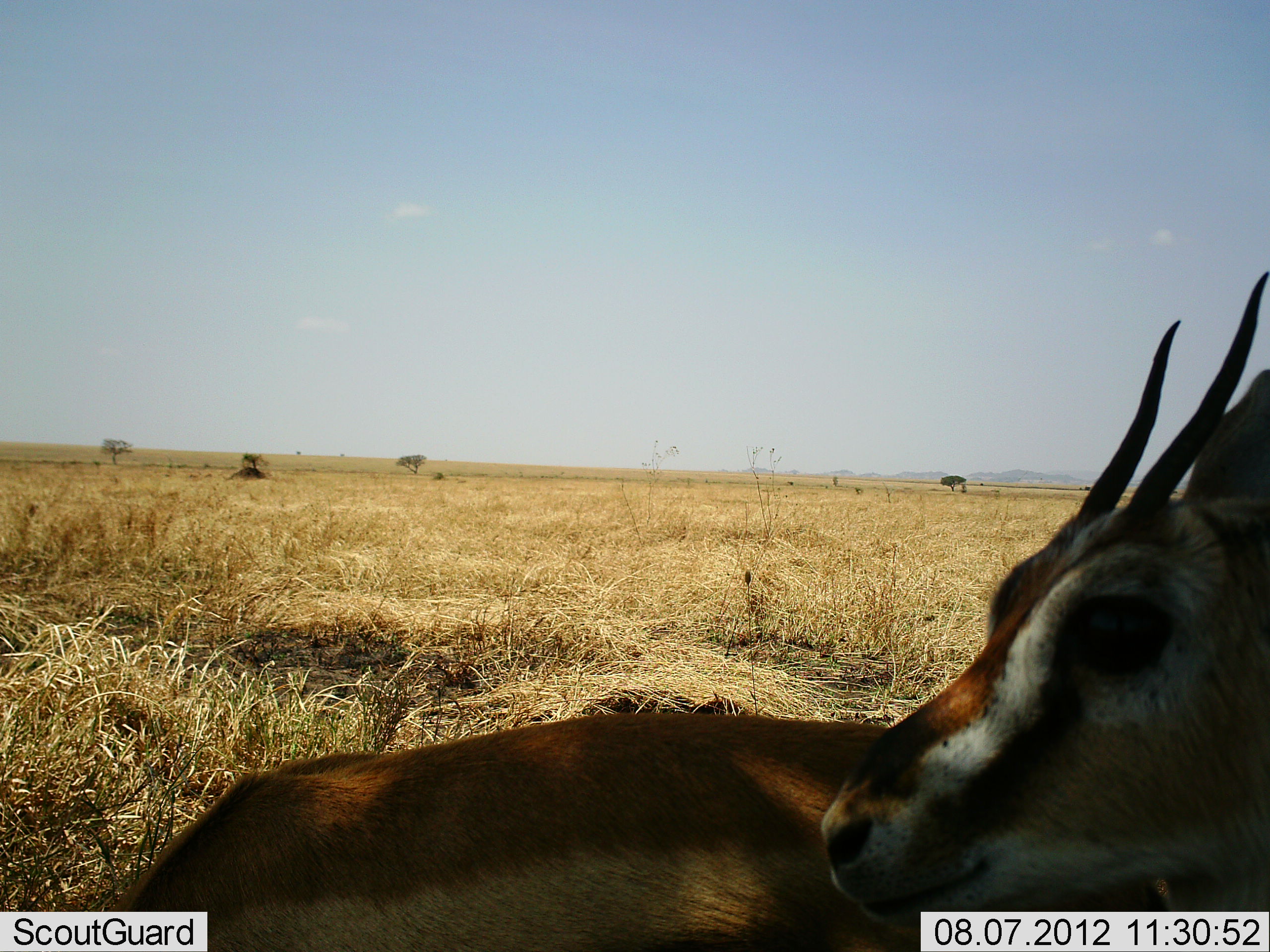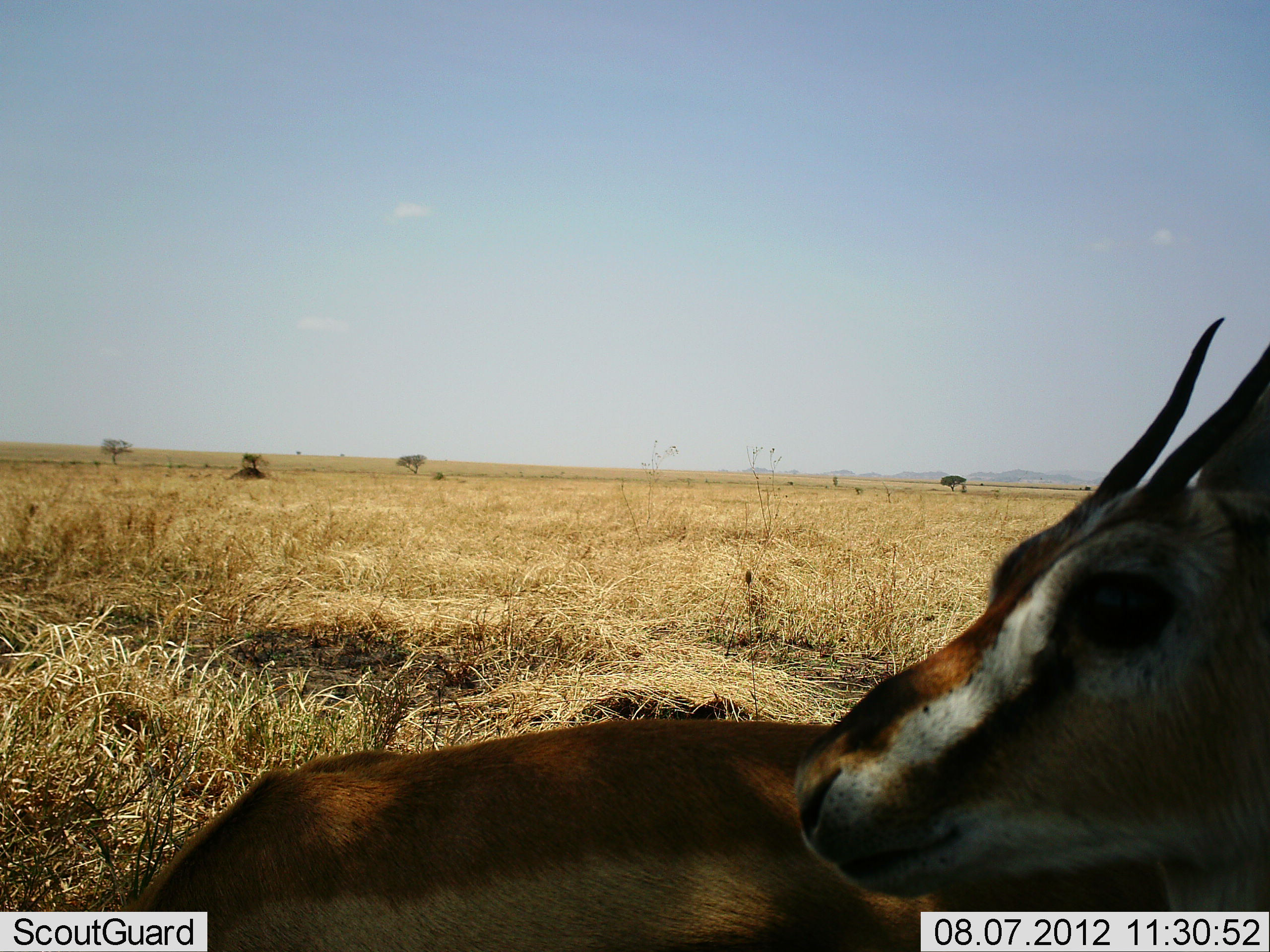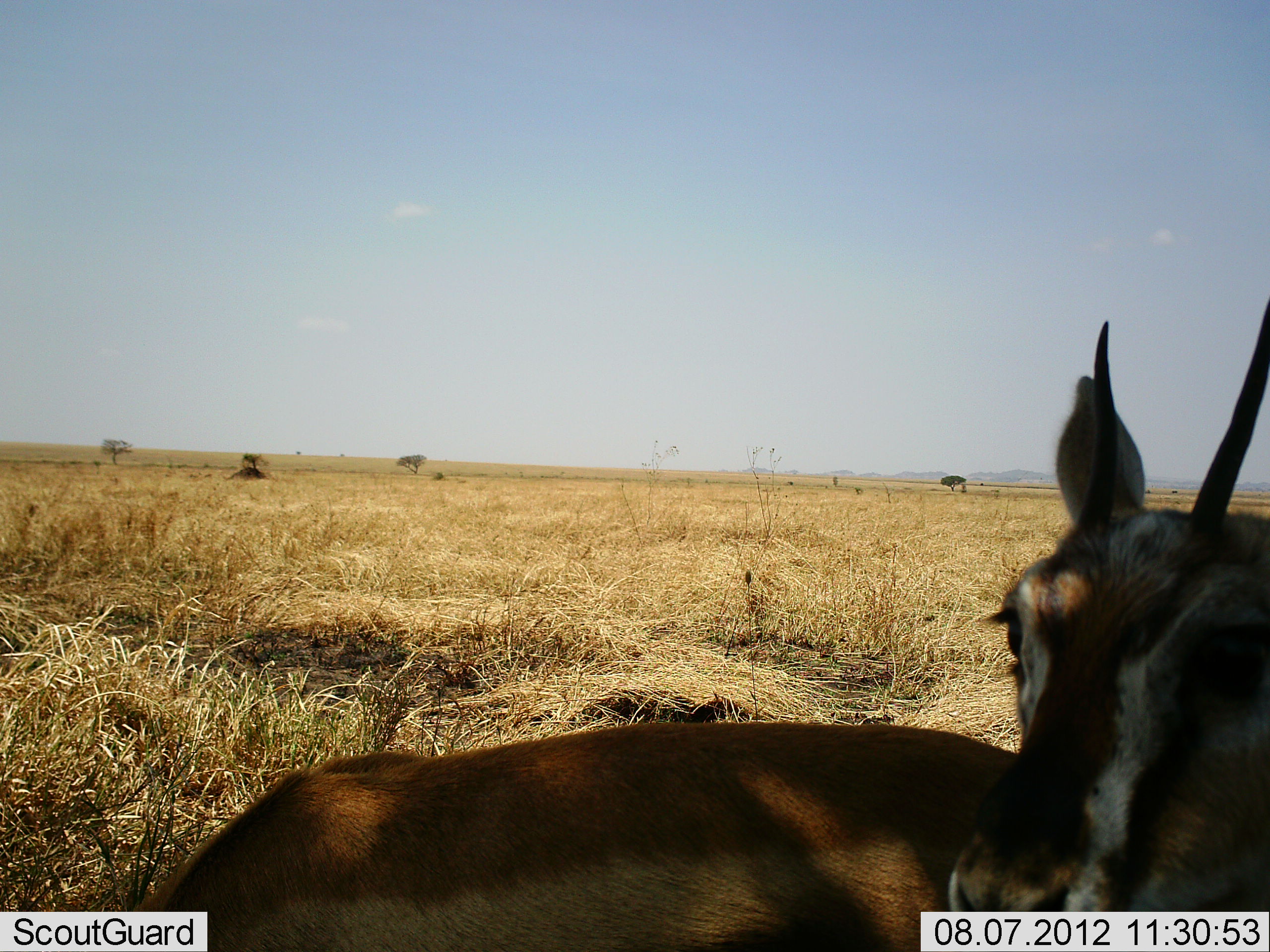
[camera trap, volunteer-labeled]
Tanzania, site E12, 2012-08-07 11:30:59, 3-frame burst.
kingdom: Animalia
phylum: Chordata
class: Mammalia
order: Artiodactyla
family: Bovidae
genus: Eudorcas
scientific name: Eudorcas thomsonii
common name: thomson's gazelle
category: gazellethomsons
Gazellethomsons (thomson's gazelle) (Eudorcas thomsonii), count 2. Behavior (volunteer vote fractions): standing 80%, resting 20%, moving 0%, interacting 0%. Young present (vote fraction): 0%. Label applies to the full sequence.